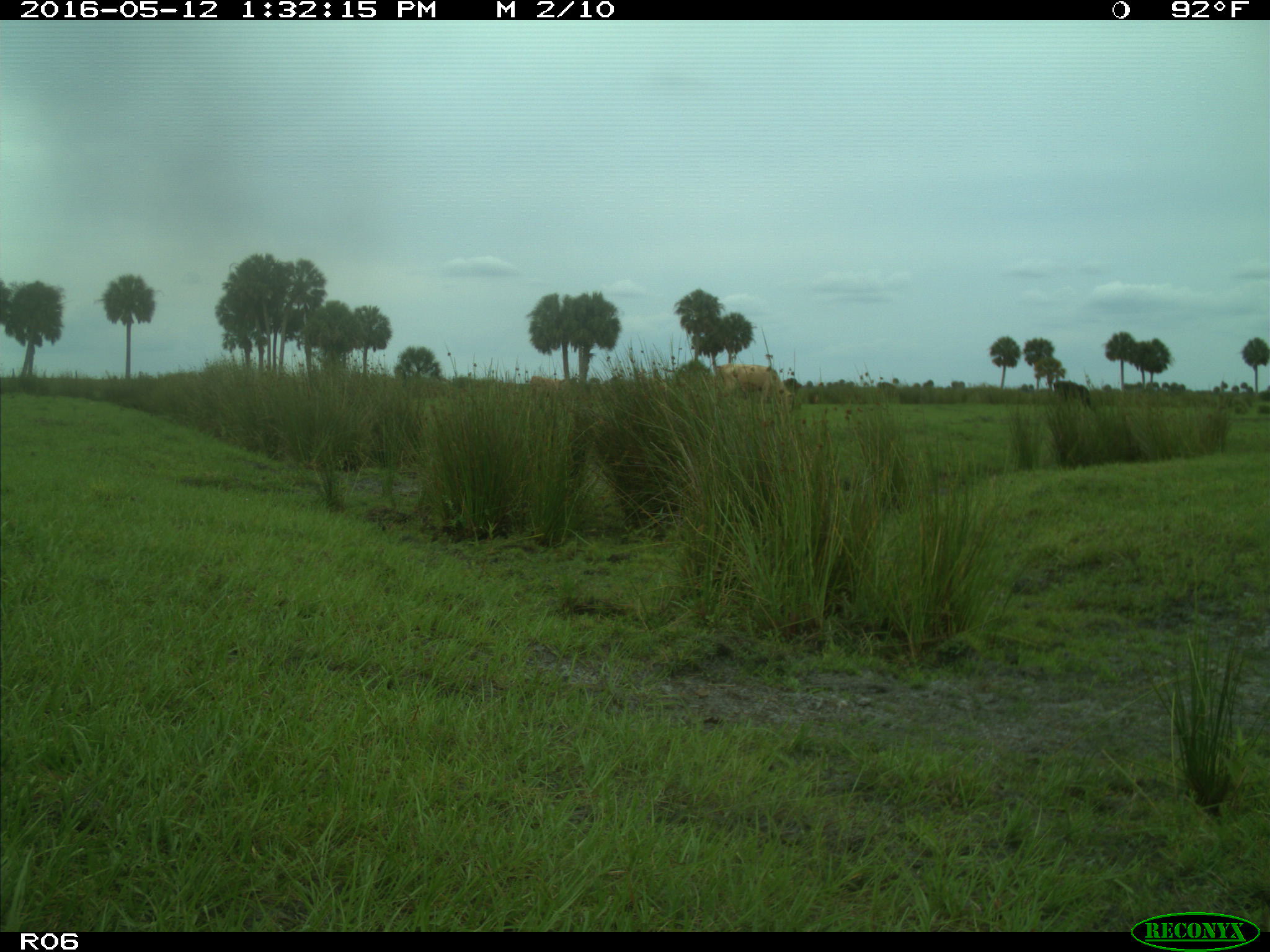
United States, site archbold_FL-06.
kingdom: Animalia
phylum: Chordata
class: Mammalia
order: Artiodactyla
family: Bovidae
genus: Bos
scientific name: Bos taurus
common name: domestic cow